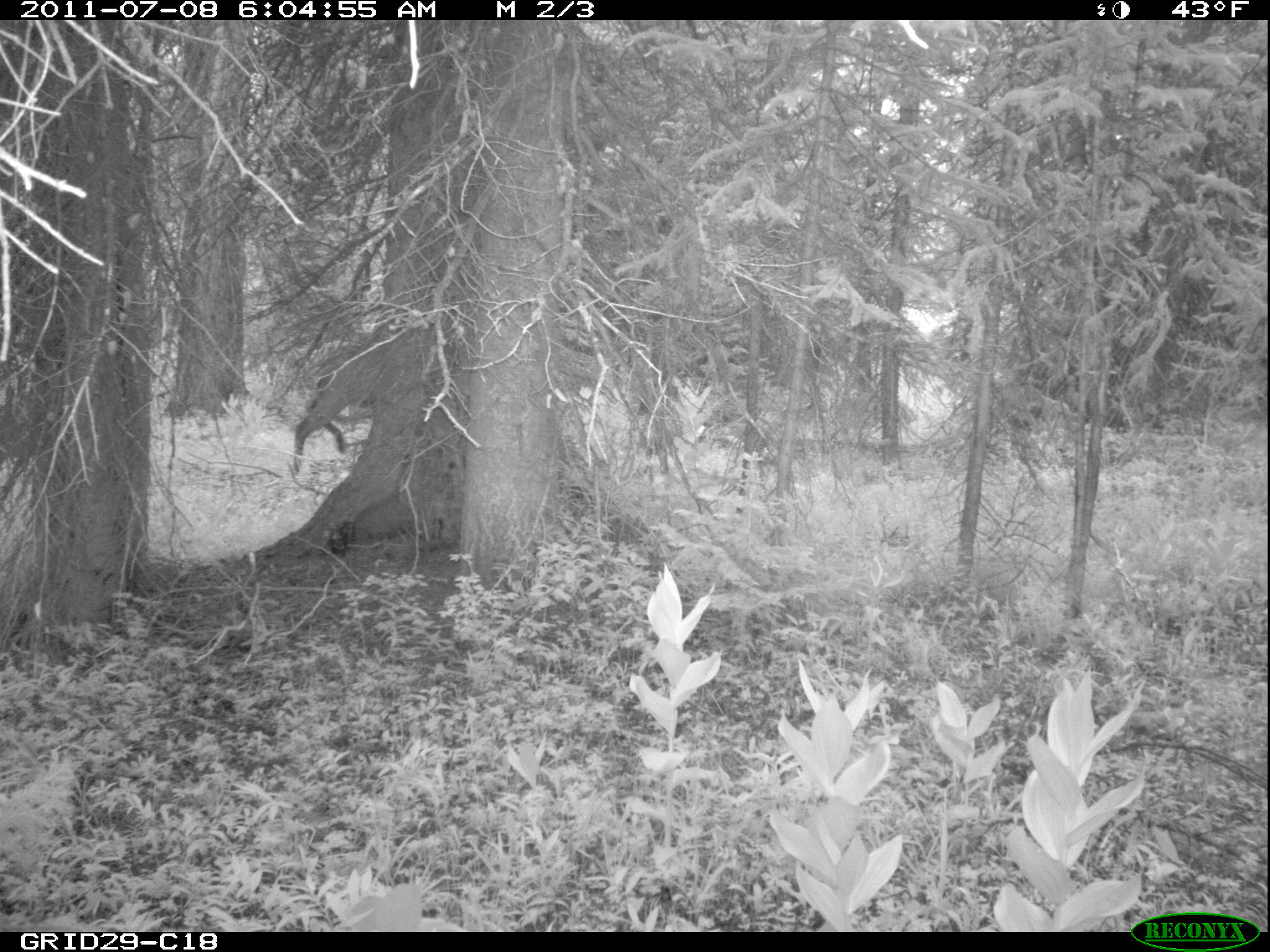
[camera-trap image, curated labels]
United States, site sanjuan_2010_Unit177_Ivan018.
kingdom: Animalia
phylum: Chordata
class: Mammalia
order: Artiodactyla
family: Cervidae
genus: Cervus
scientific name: Cervus elaphus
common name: red deer